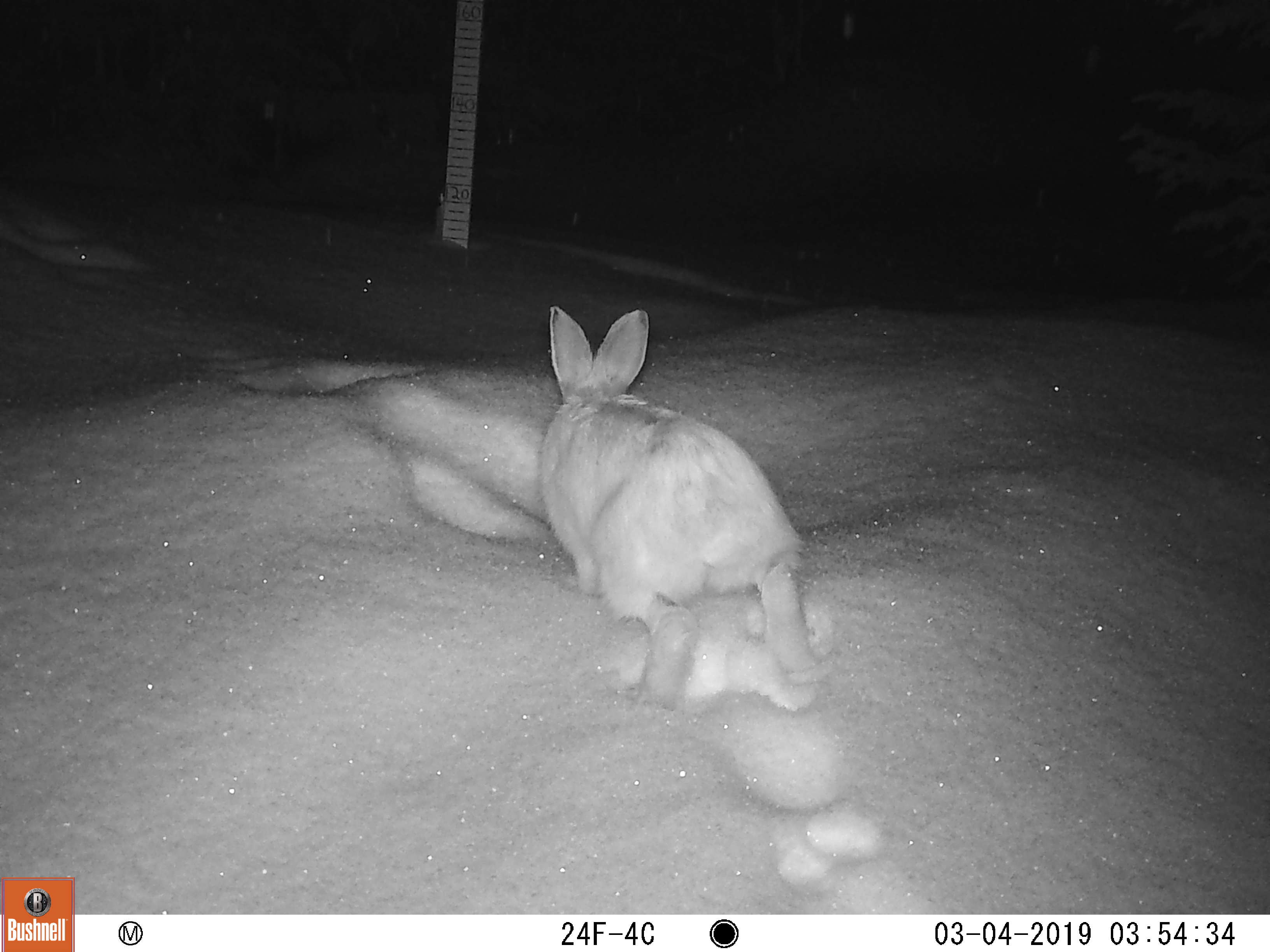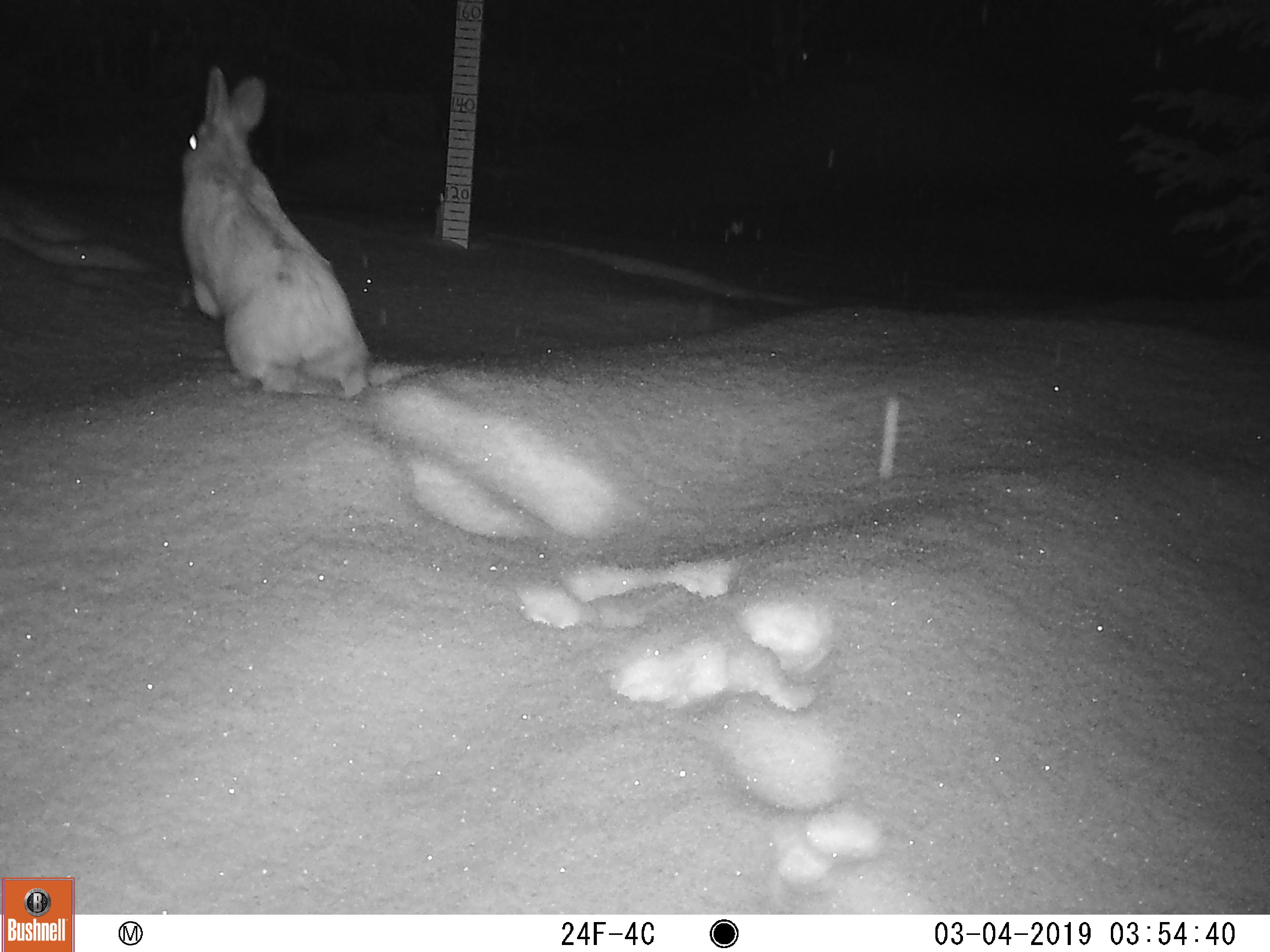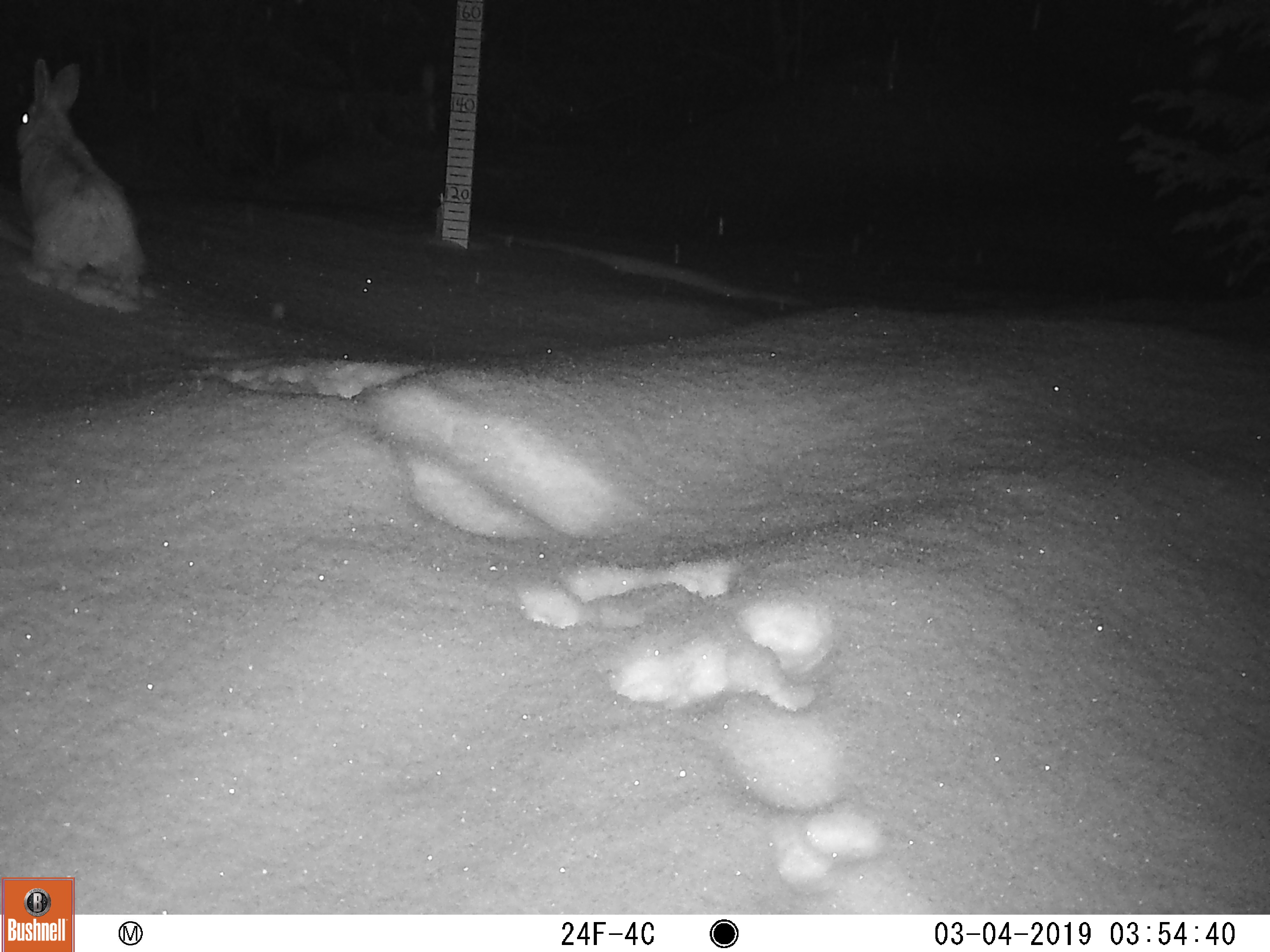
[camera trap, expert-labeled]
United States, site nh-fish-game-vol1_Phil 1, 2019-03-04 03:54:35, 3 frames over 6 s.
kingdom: Animalia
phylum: Chordata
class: Mammalia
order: Lagomorpha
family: Leporidae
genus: Lepus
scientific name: Lepus americanus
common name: snowshoe hare